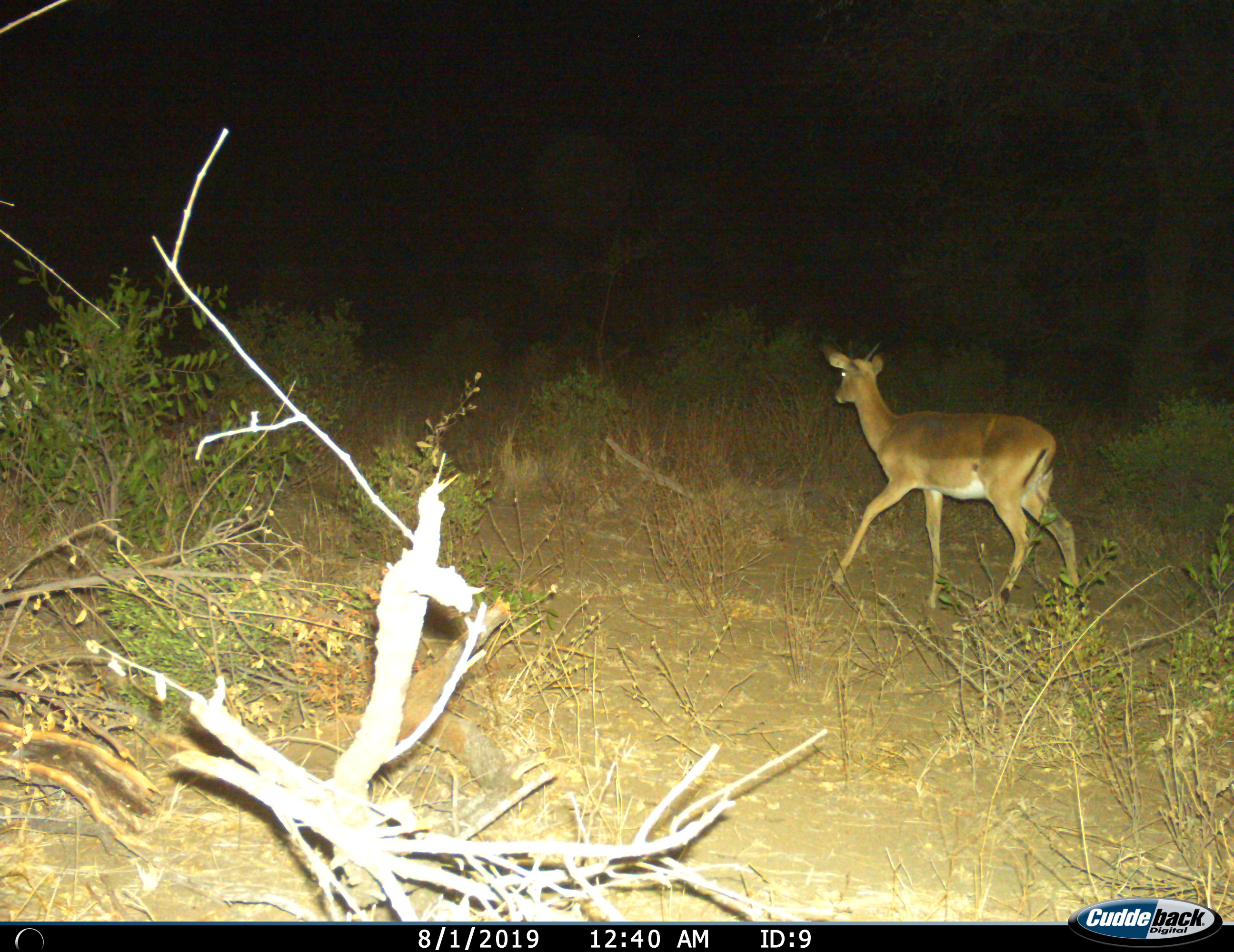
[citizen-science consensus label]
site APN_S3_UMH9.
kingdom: Animalia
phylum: Chordata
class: Mammalia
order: Artiodactyla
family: Bovidae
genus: Aepyceros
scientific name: Aepyceros melampus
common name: impala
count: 1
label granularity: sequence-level